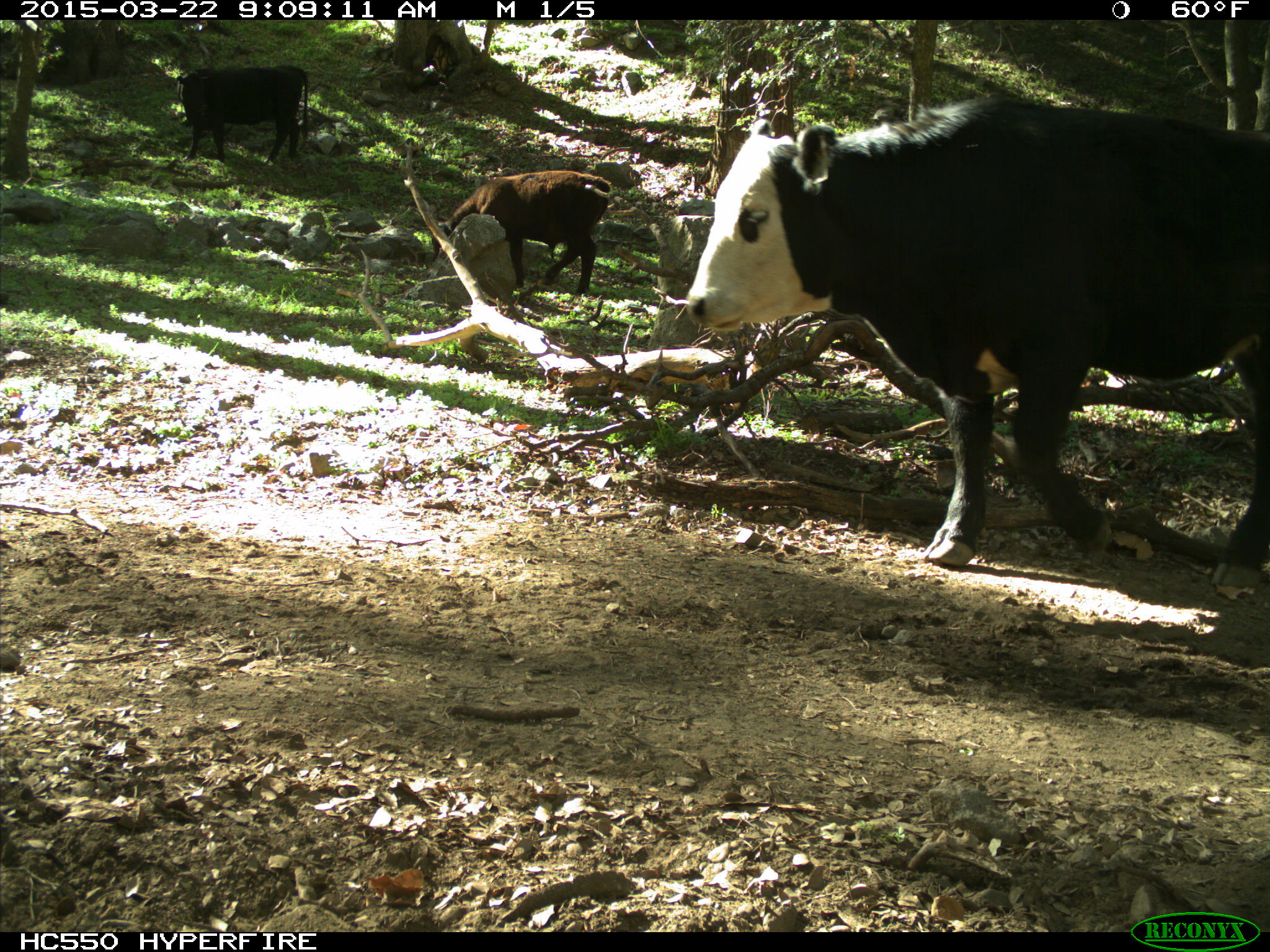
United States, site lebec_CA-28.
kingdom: Animalia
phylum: Chordata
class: Mammalia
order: Artiodactyla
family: Bovidae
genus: Bos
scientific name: Bos taurus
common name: domestic cow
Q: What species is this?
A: Bos taurus (domestic cow).